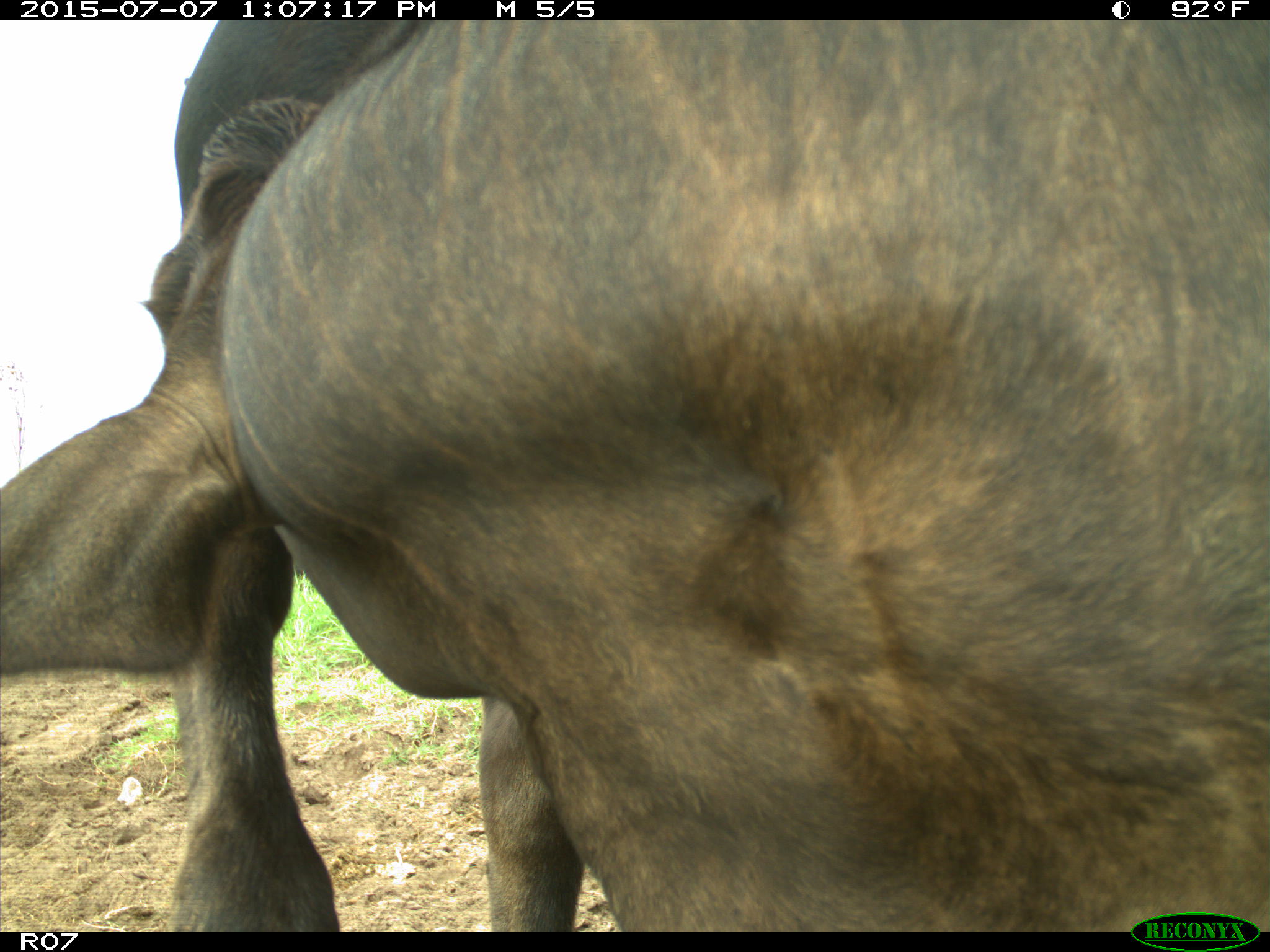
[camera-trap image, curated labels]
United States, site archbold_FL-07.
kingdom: Animalia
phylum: Chordata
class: Mammalia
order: Artiodactyla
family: Bovidae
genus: Bos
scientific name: Bos taurus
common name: domestic cow